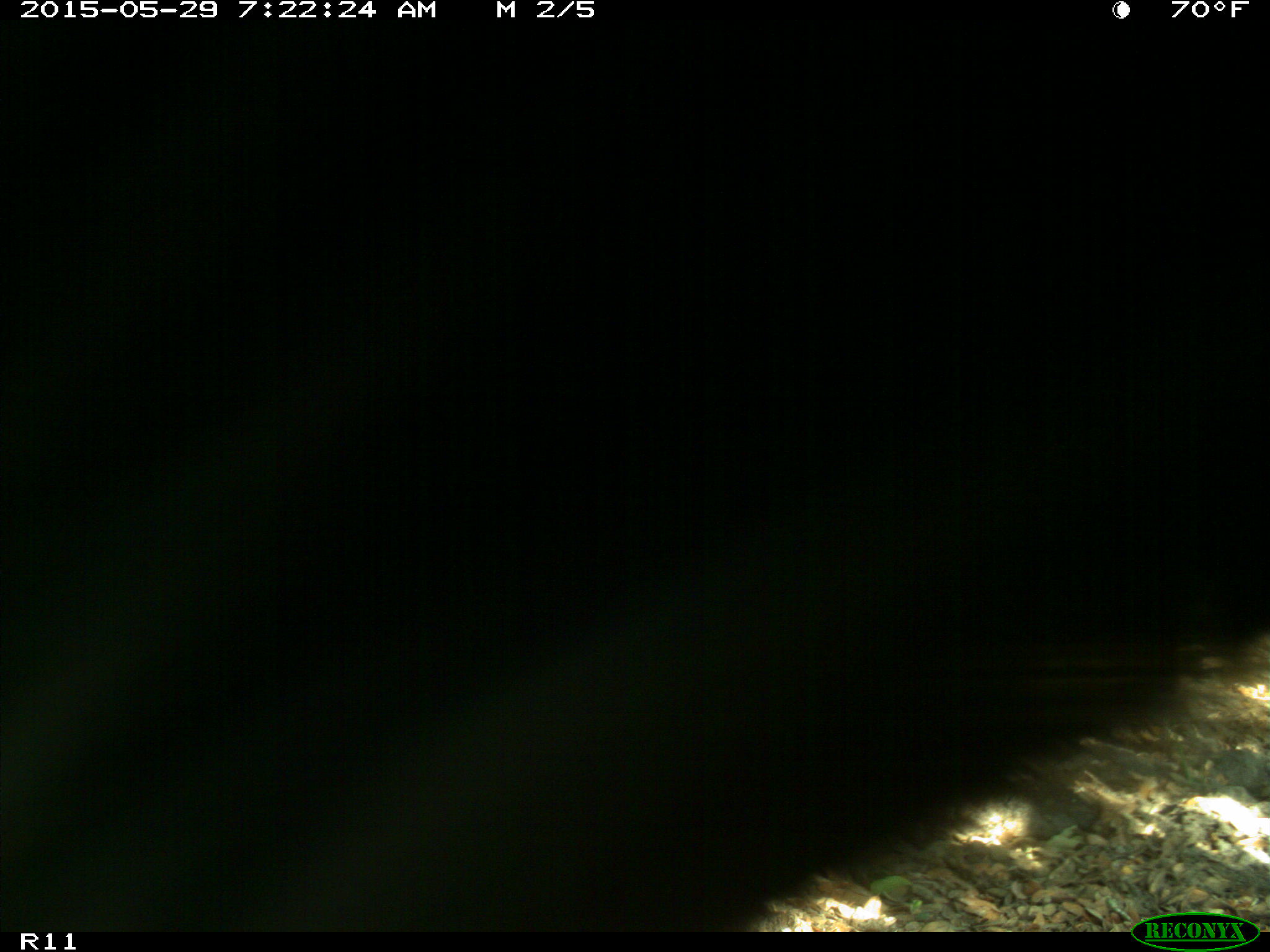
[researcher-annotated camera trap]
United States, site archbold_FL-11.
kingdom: Animalia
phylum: Chordata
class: Mammalia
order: Artiodactyla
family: Bovidae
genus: Bos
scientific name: Bos taurus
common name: domestic cow